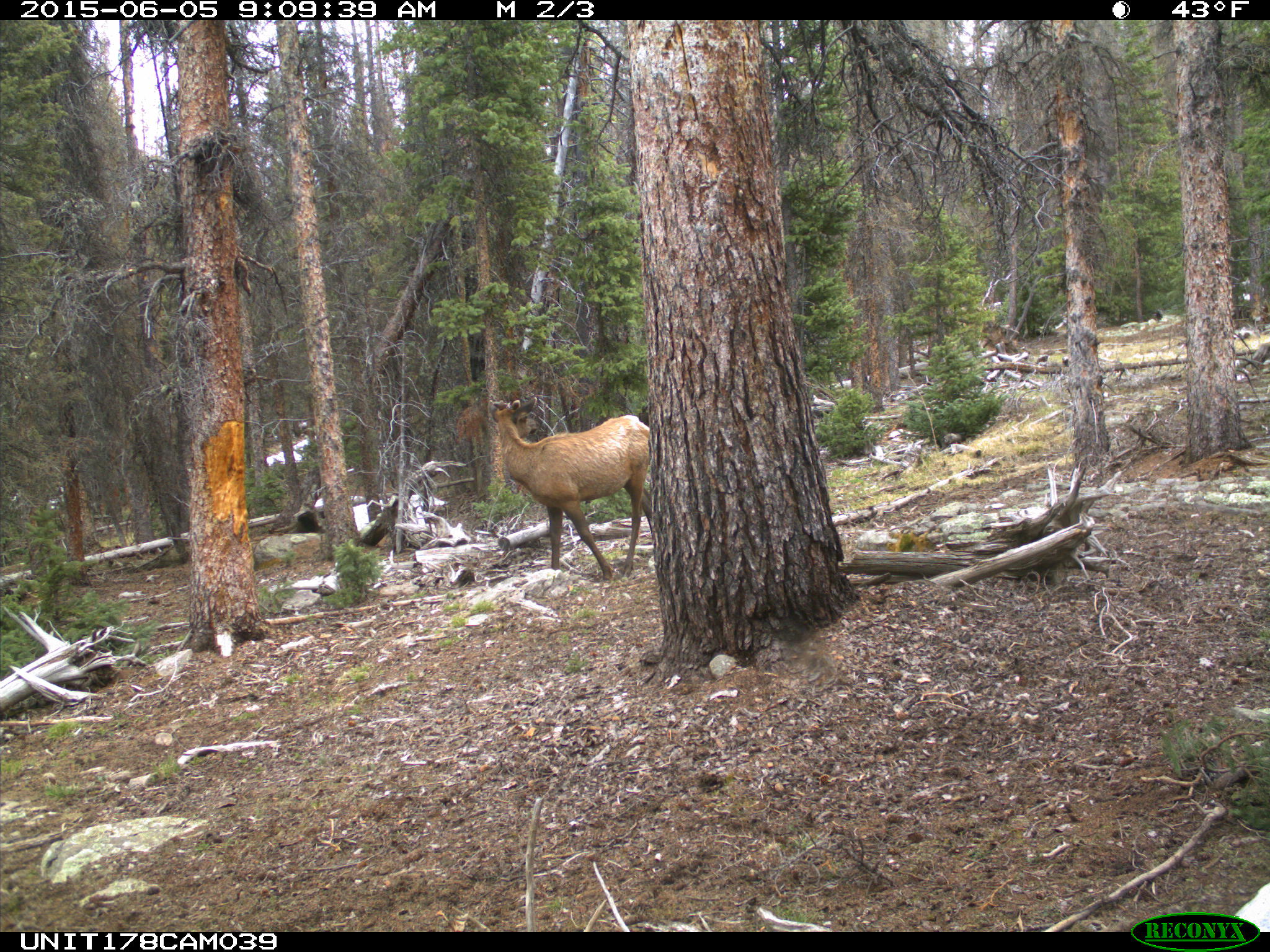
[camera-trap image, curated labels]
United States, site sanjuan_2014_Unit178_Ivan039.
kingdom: Animalia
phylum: Chordata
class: Mammalia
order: Artiodactyla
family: Cervidae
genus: Cervus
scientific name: Cervus elaphus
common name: red deer